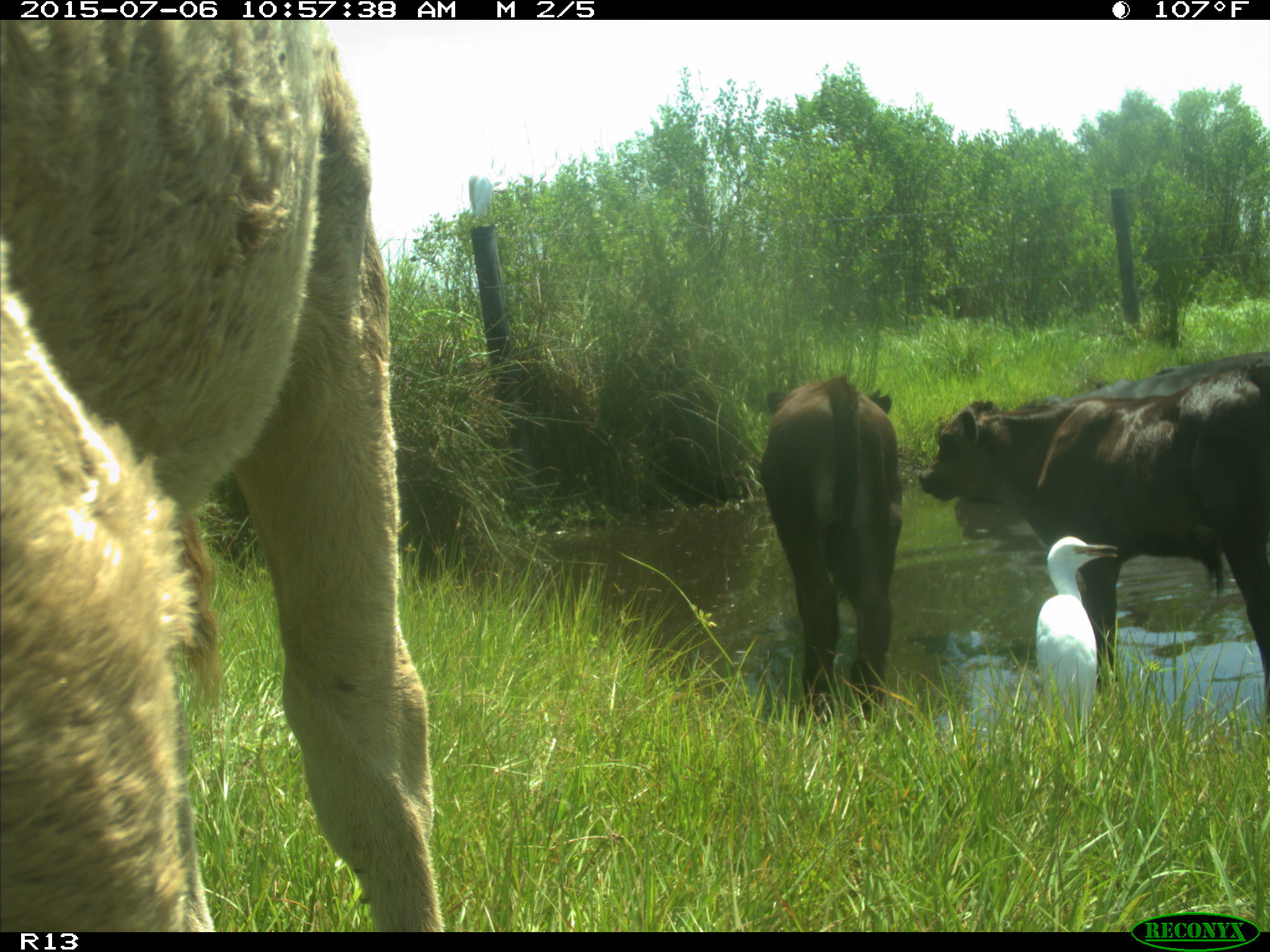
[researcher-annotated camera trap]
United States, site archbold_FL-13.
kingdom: Animalia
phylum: Chordata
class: Mammalia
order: Artiodactyla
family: Bovidae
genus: Bos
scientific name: Bos taurus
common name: domestic cow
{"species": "Bos taurus (domestic cow)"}